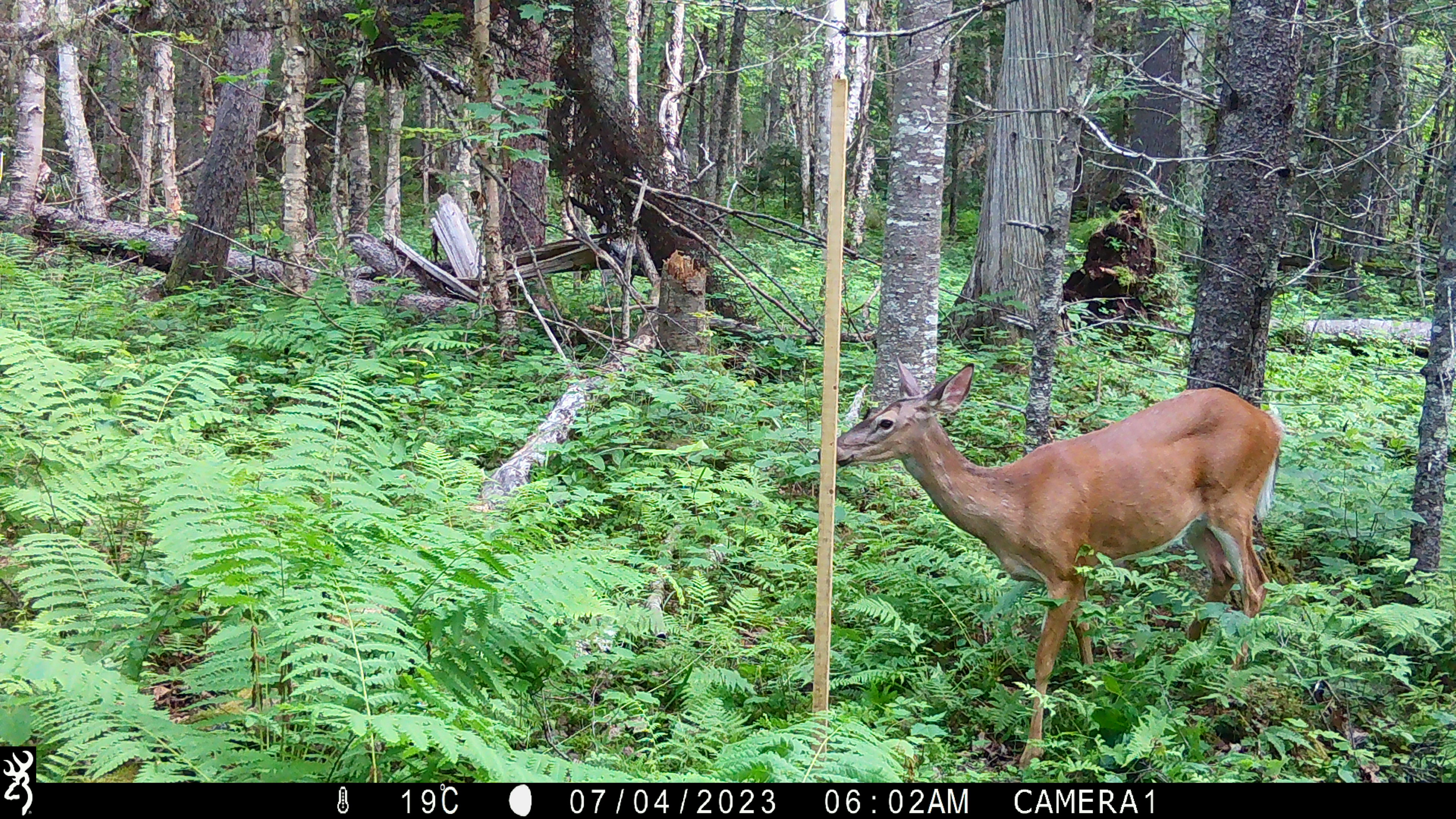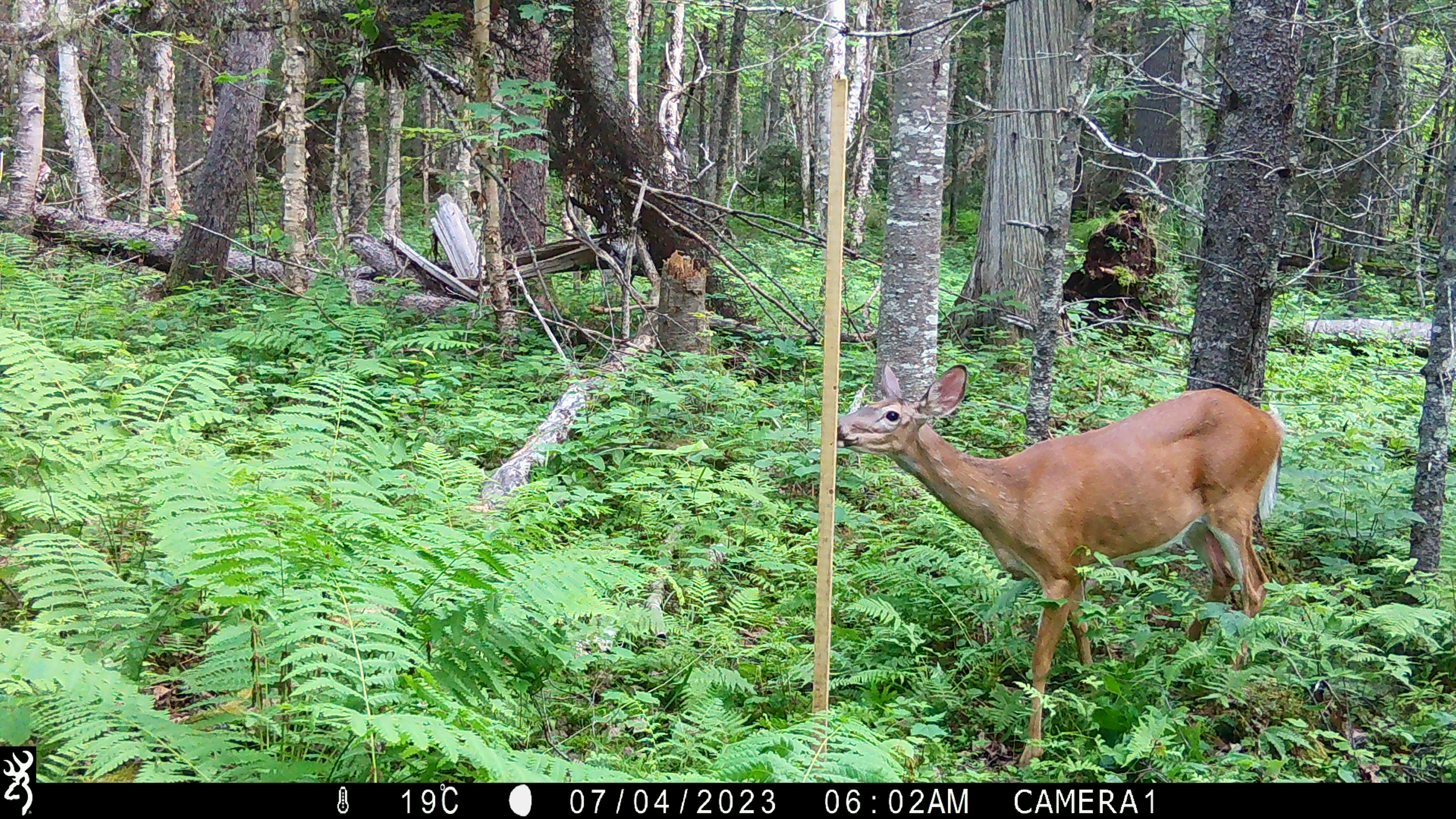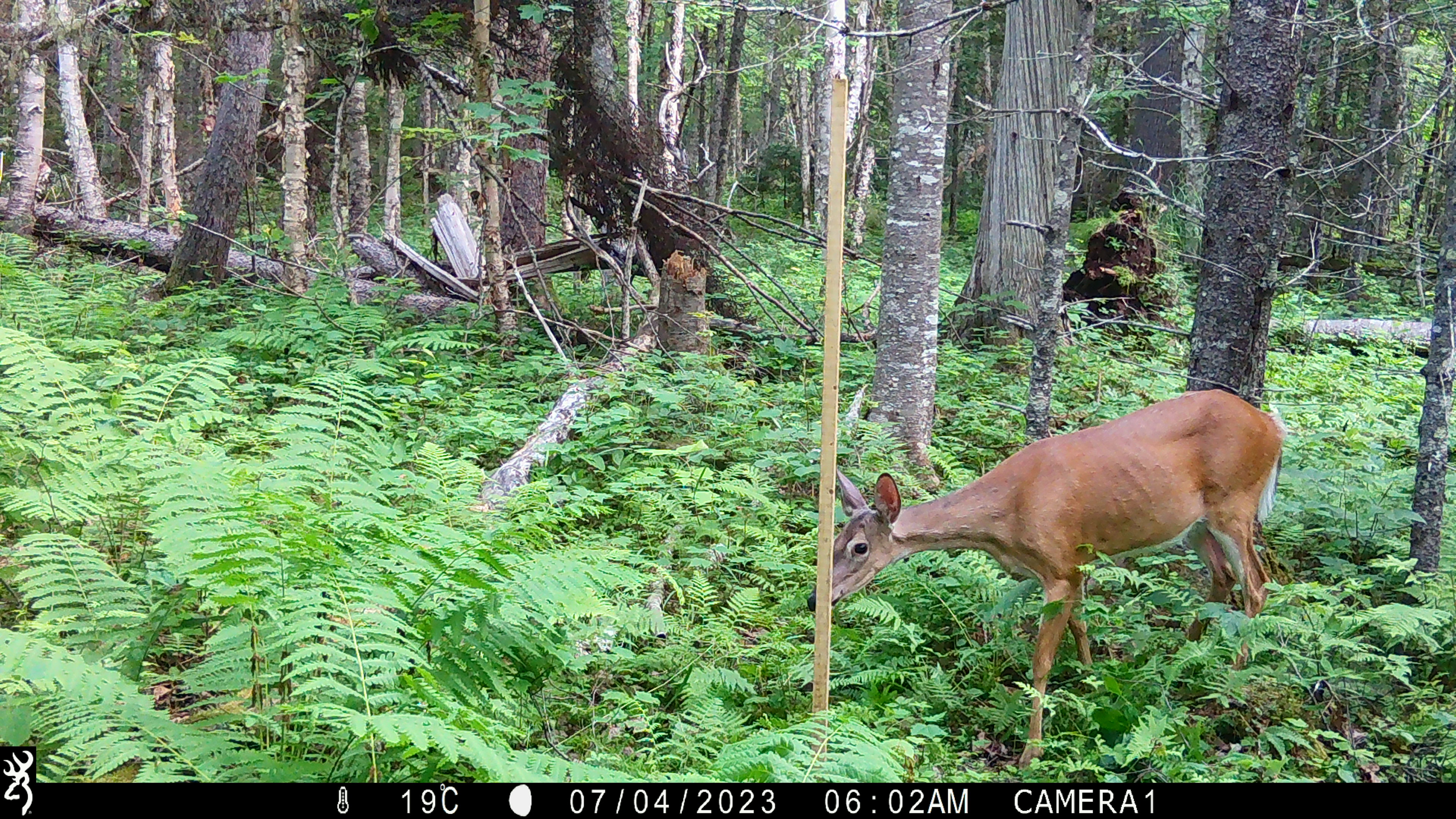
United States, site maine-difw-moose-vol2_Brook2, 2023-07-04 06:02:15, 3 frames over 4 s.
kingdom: Animalia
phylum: Chordata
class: Mammalia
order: Artiodactyla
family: Cervidae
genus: Odocoileus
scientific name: Odocoileus virginianus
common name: white-tailed deer